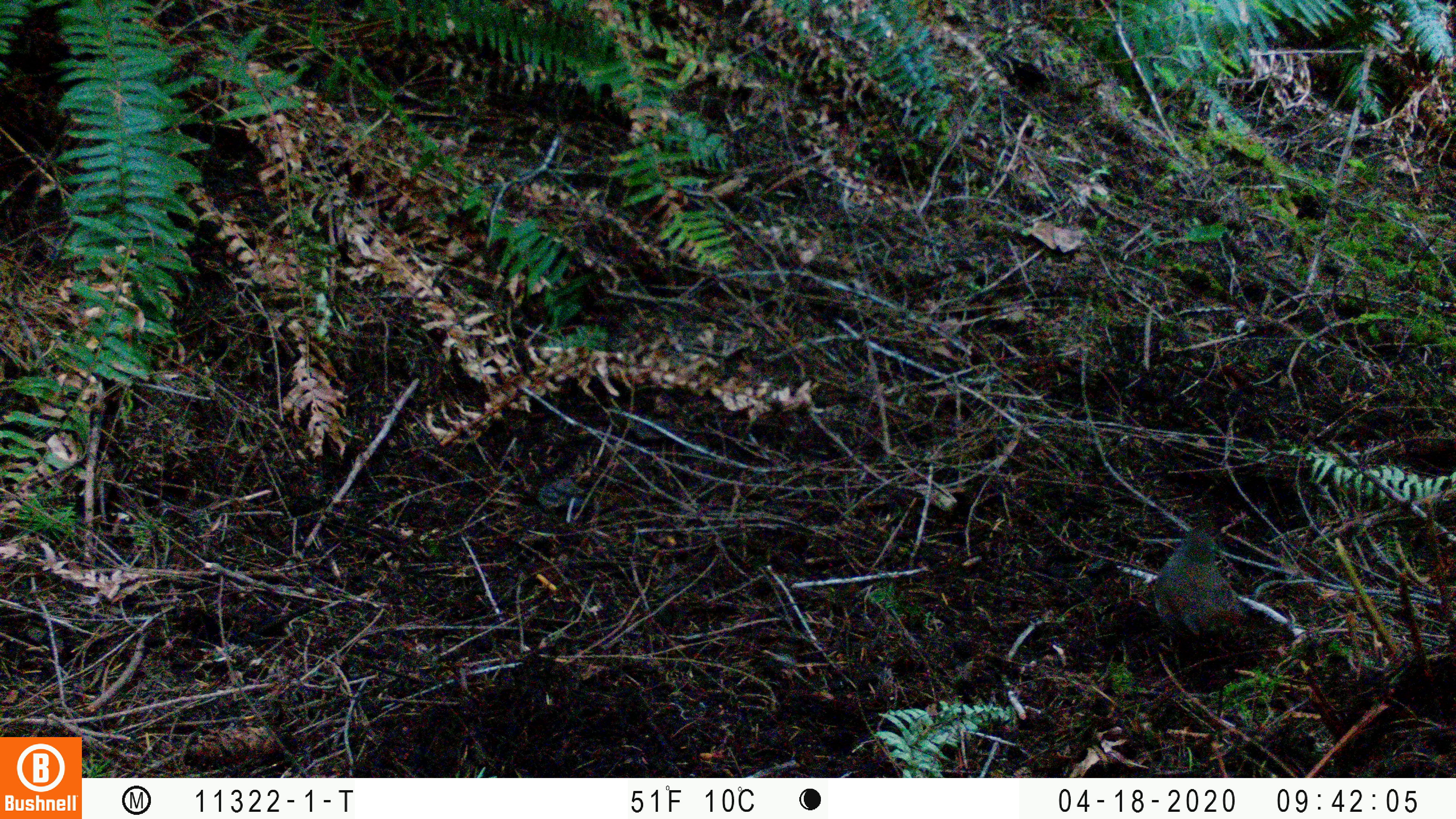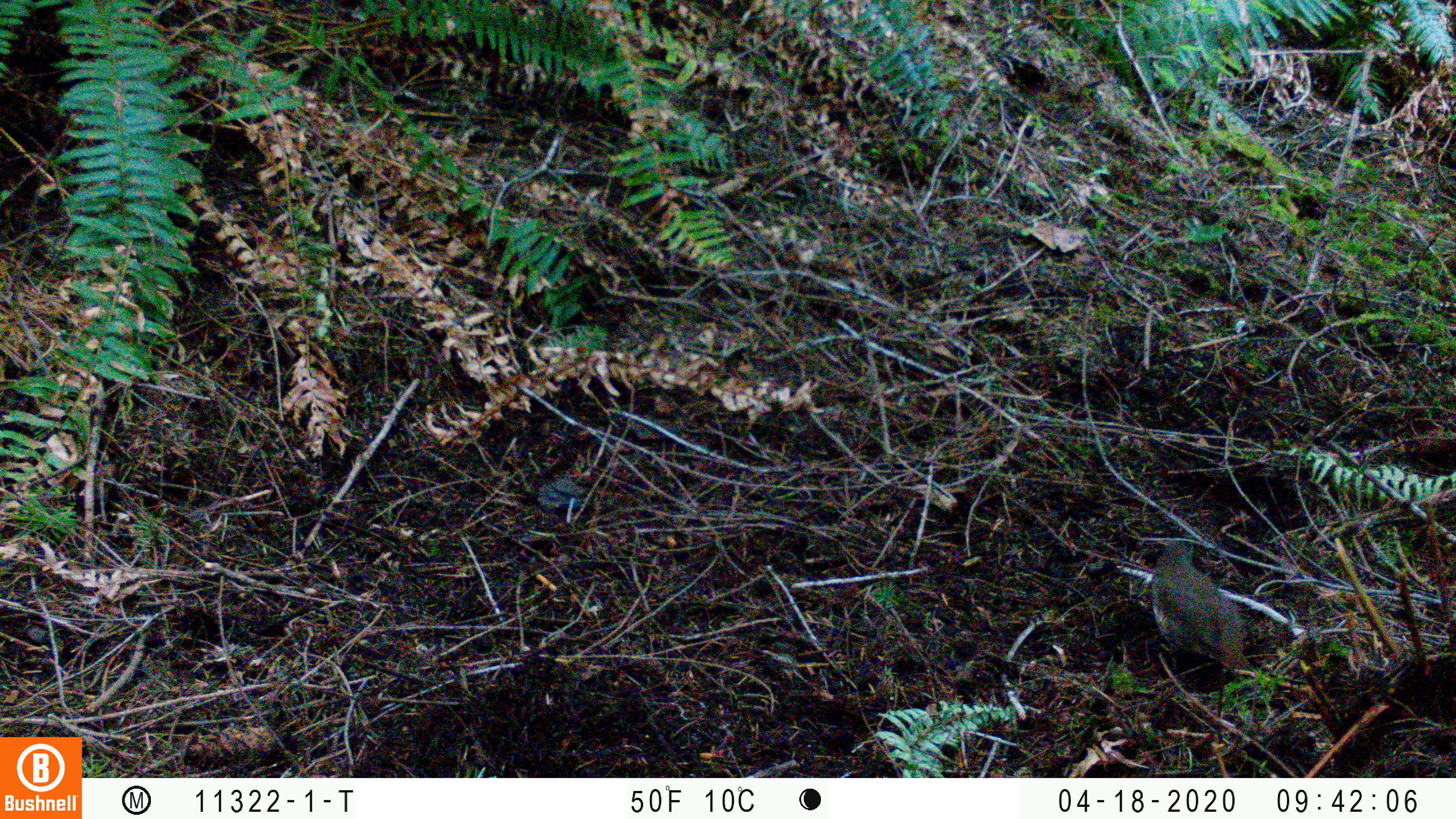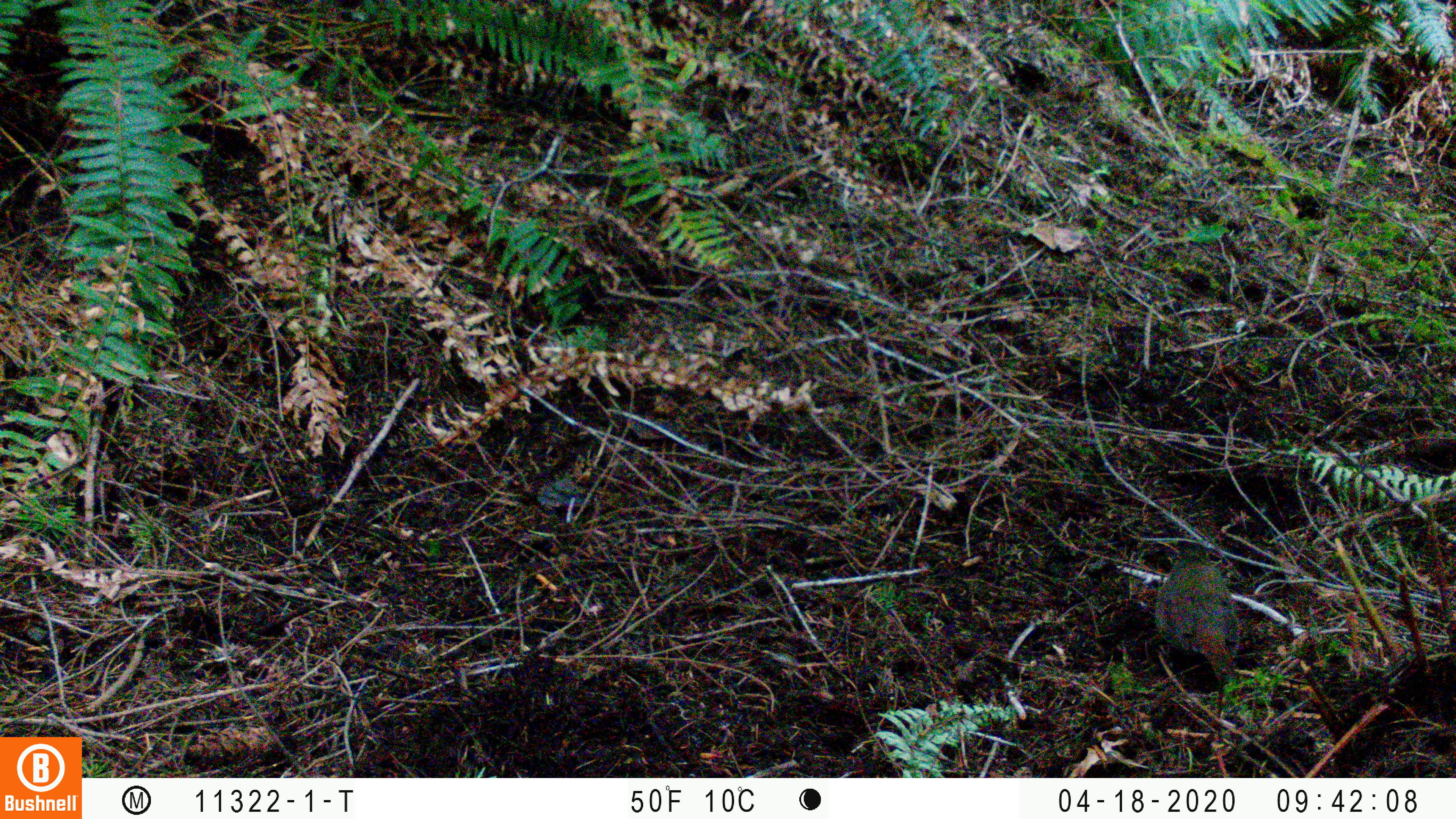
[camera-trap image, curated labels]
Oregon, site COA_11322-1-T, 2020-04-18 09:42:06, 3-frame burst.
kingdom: Animalia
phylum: Chordata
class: Aves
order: Passeriformes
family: Turdidae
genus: Catharus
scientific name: Catharus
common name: brown thrushes and nightingale-thrushes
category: catharus species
Catharus species (brown thrushes and nightingale-thrushes) (Catharus).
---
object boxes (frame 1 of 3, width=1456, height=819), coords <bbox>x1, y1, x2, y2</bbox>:
catharus species: <bbox>1136, 516, 1251, 678</bbox>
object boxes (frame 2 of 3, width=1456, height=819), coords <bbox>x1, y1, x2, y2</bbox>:
catharus species: <bbox>1139, 533, 1267, 682</bbox>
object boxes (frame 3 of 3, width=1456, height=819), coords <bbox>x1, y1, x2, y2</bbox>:
catharus species: <bbox>1149, 534, 1251, 687</bbox>